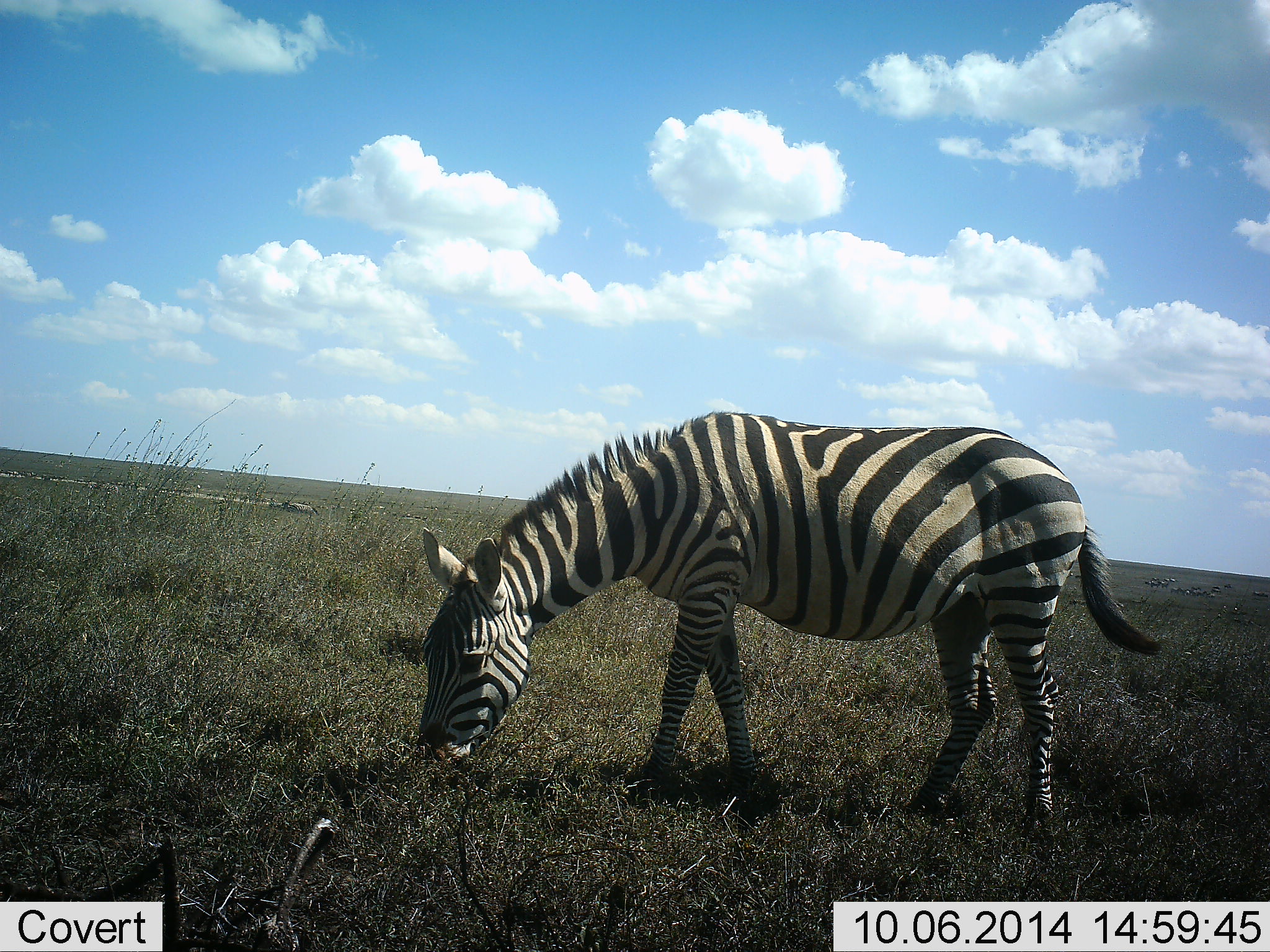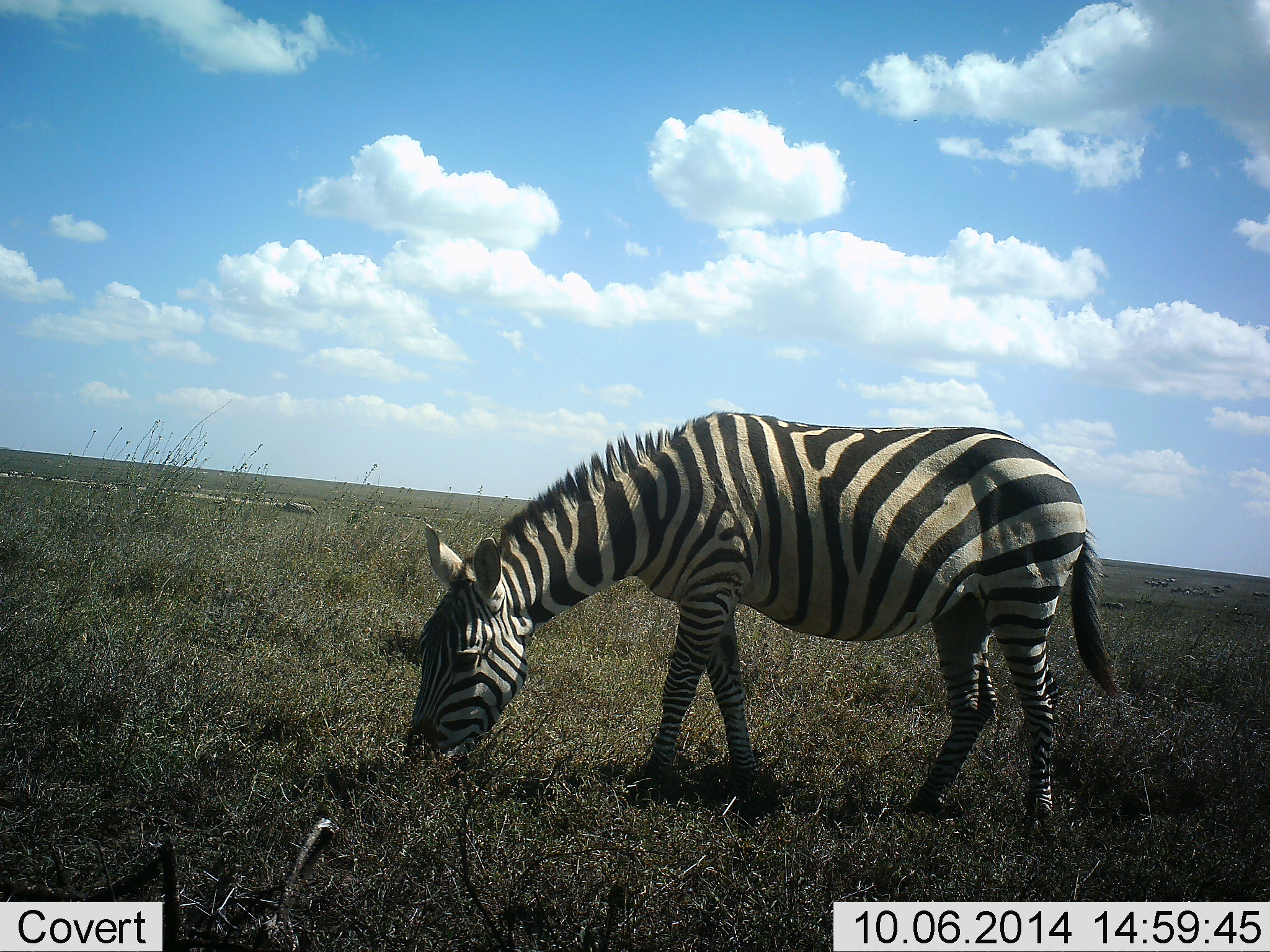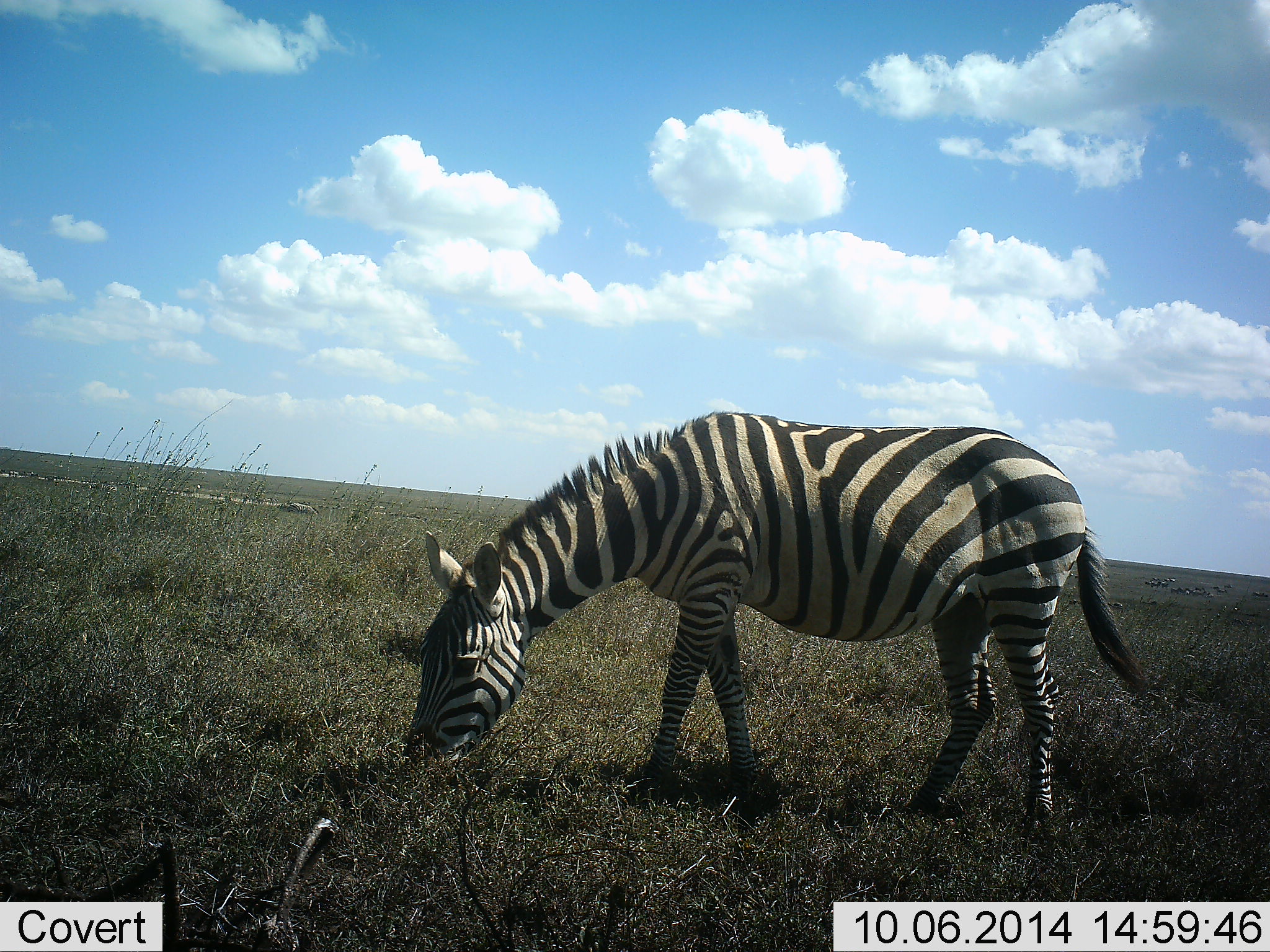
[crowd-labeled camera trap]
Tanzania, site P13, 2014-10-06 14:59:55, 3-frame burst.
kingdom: Animalia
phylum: Chordata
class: Mammalia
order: Perissodactyla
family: Equidae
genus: Equus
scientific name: Equus quagga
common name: plains zebra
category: zebra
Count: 1.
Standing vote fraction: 30%.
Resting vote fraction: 0%.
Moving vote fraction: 0%.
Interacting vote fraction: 0%.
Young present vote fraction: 0%.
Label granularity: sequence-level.